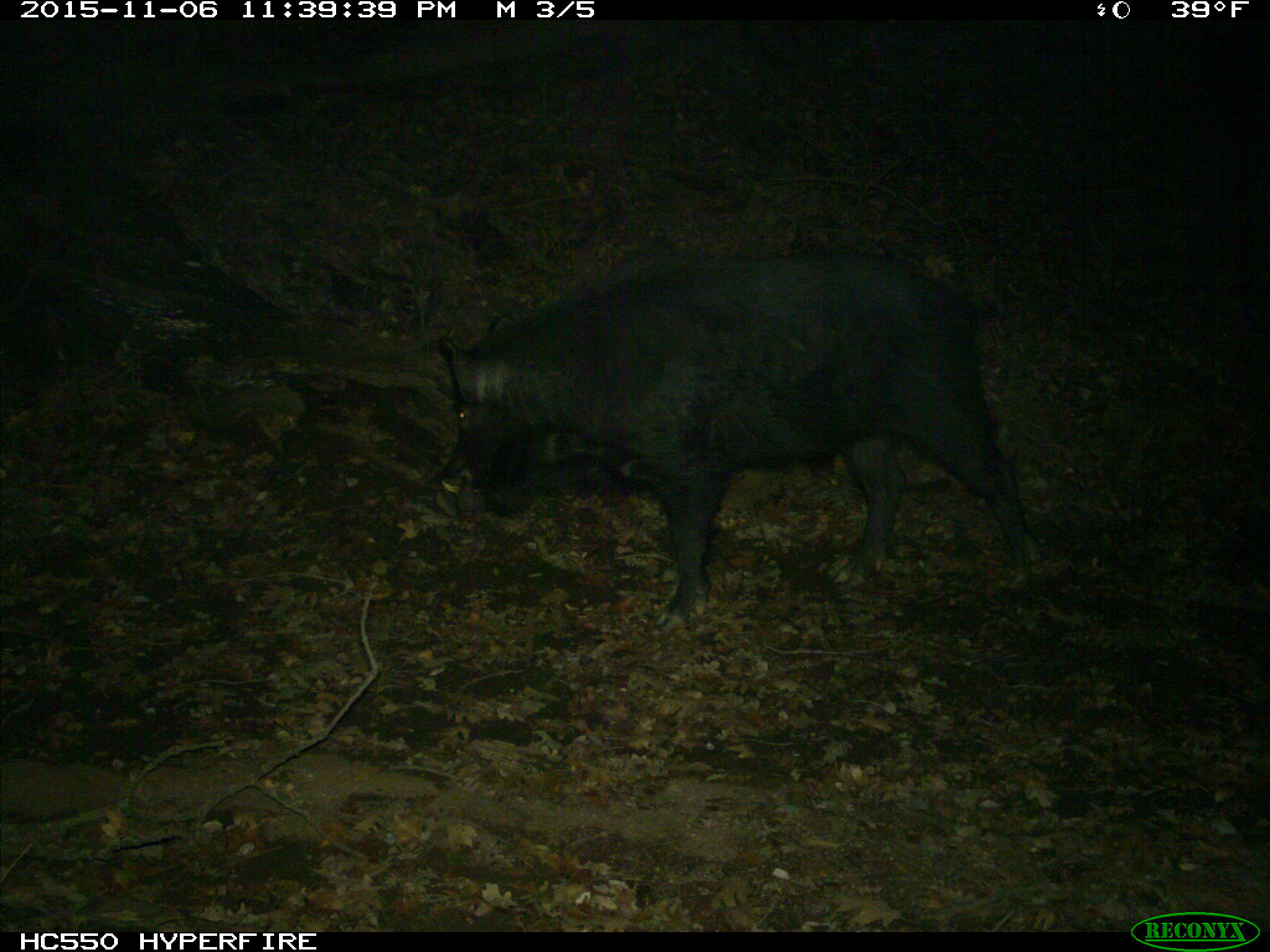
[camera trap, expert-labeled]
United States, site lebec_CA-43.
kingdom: Animalia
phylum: Chordata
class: Mammalia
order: Artiodactyla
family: Suidae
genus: Sus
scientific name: Sus scrofa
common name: wild boar